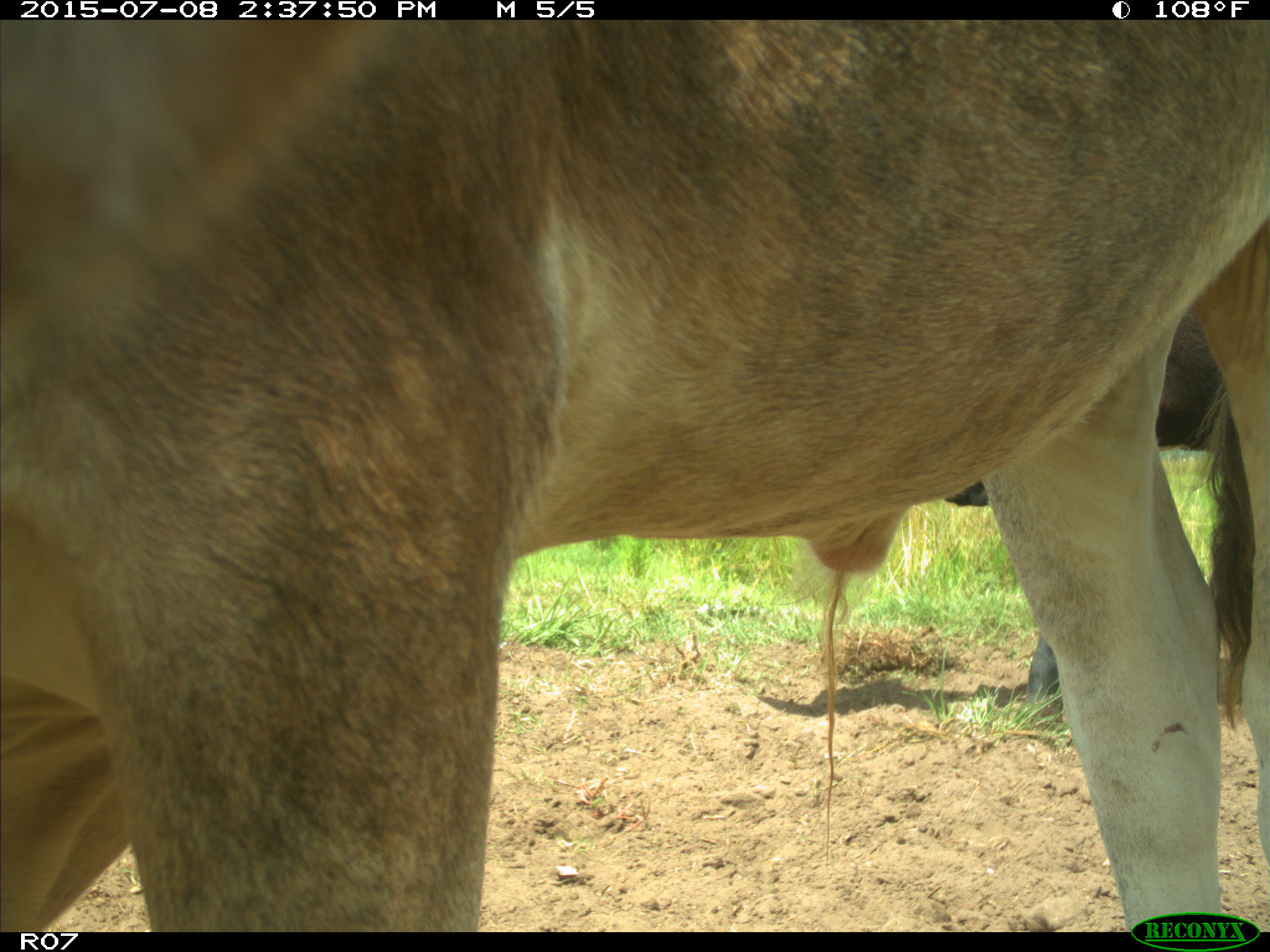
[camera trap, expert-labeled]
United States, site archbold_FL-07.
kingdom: Animalia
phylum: Chordata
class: Mammalia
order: Artiodactyla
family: Bovidae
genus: Bos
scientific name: Bos taurus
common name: domestic cow